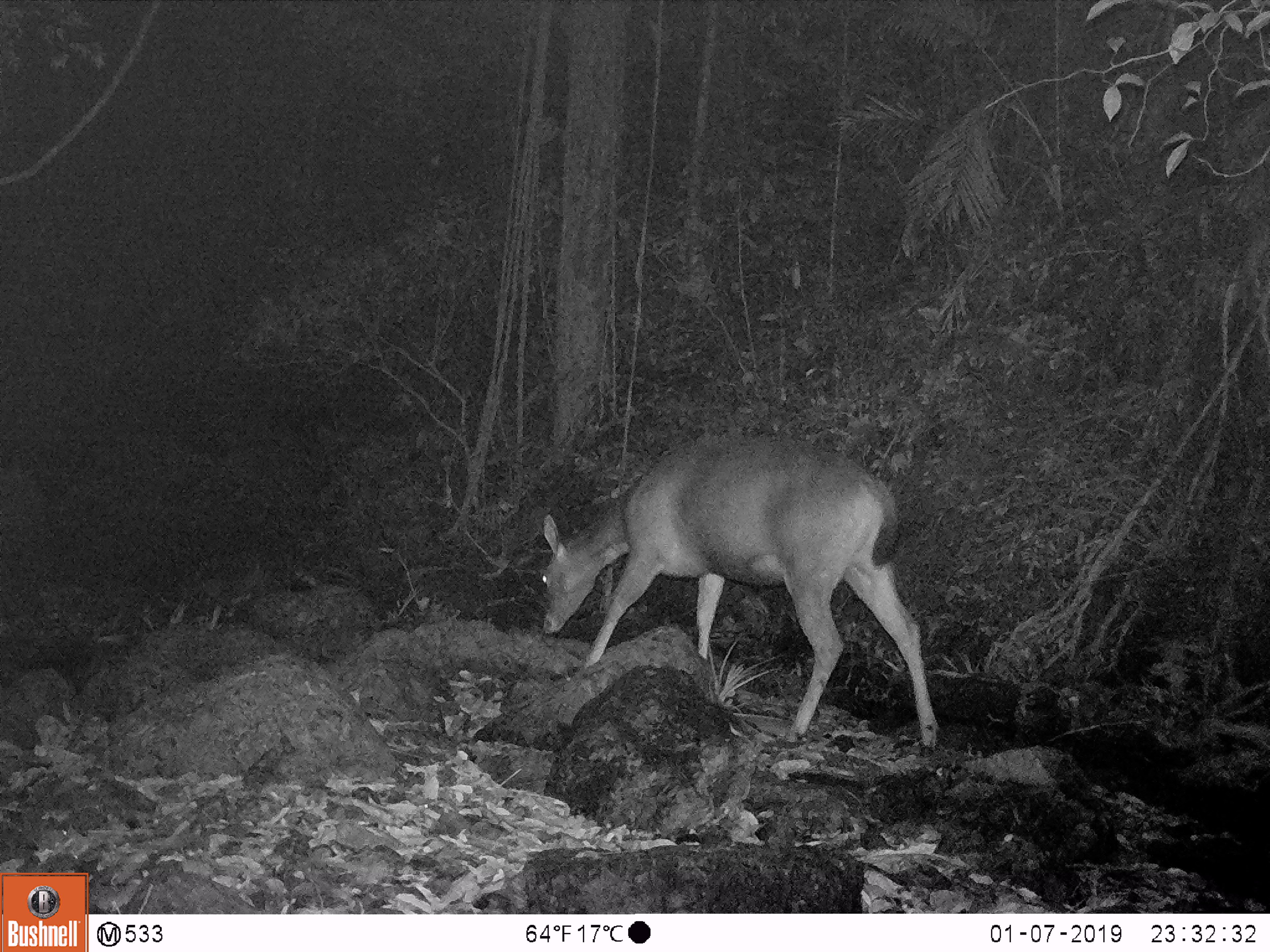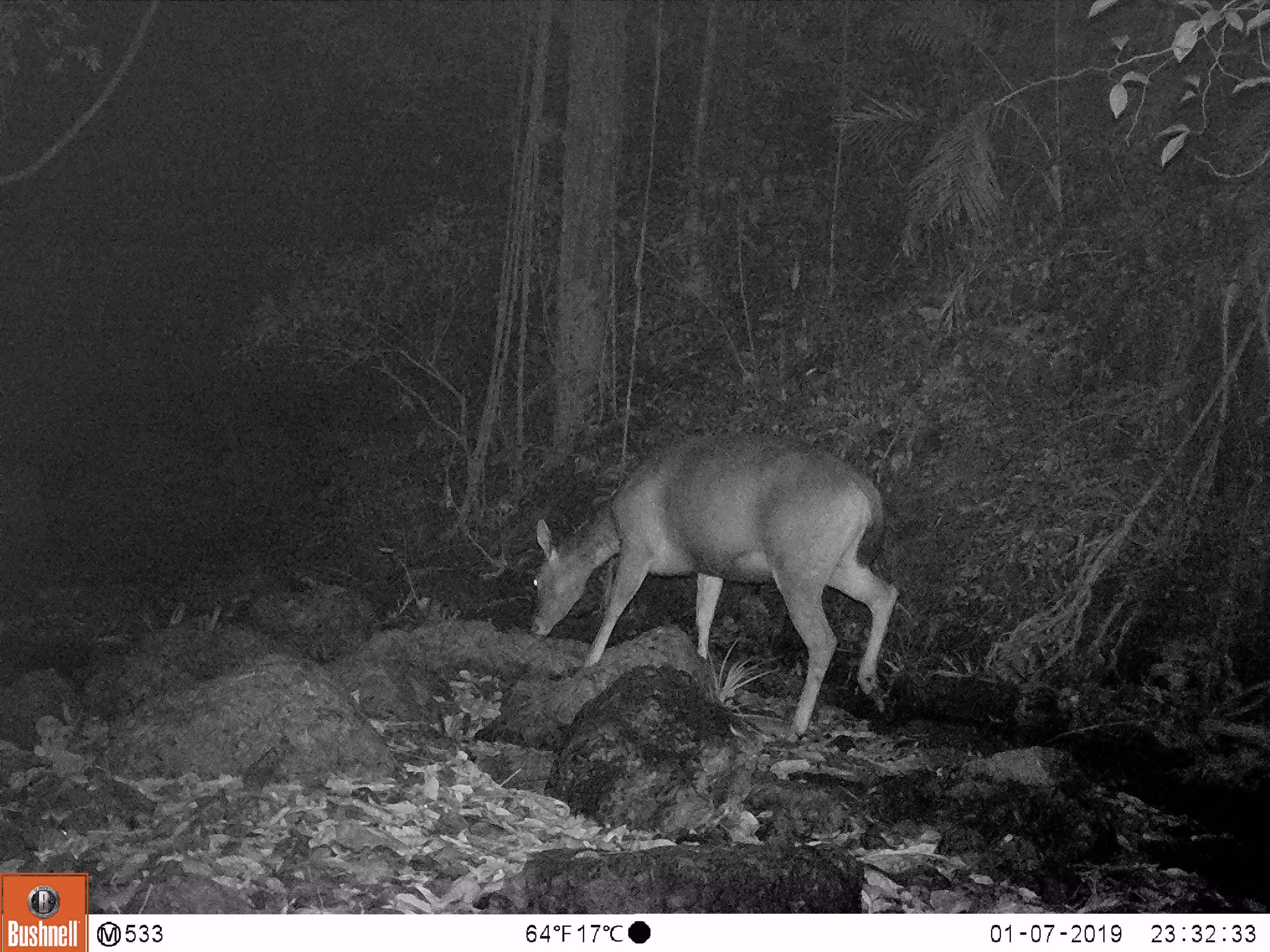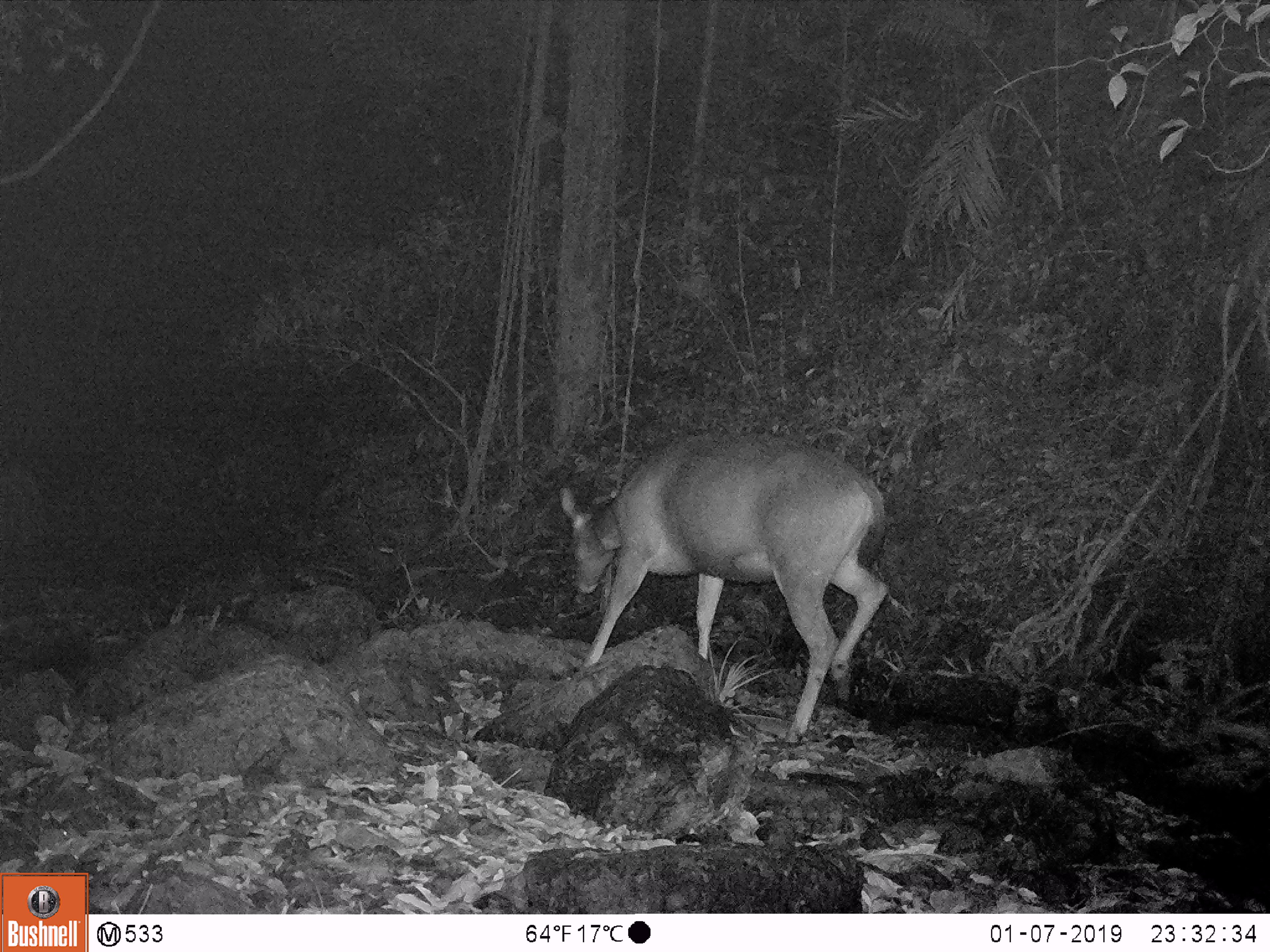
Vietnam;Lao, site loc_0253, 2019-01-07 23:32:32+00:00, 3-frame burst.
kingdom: Animalia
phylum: Chordata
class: Mammalia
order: Artiodactyla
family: Cervidae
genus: Rusa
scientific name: Rusa unicolor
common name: sambar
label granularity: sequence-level